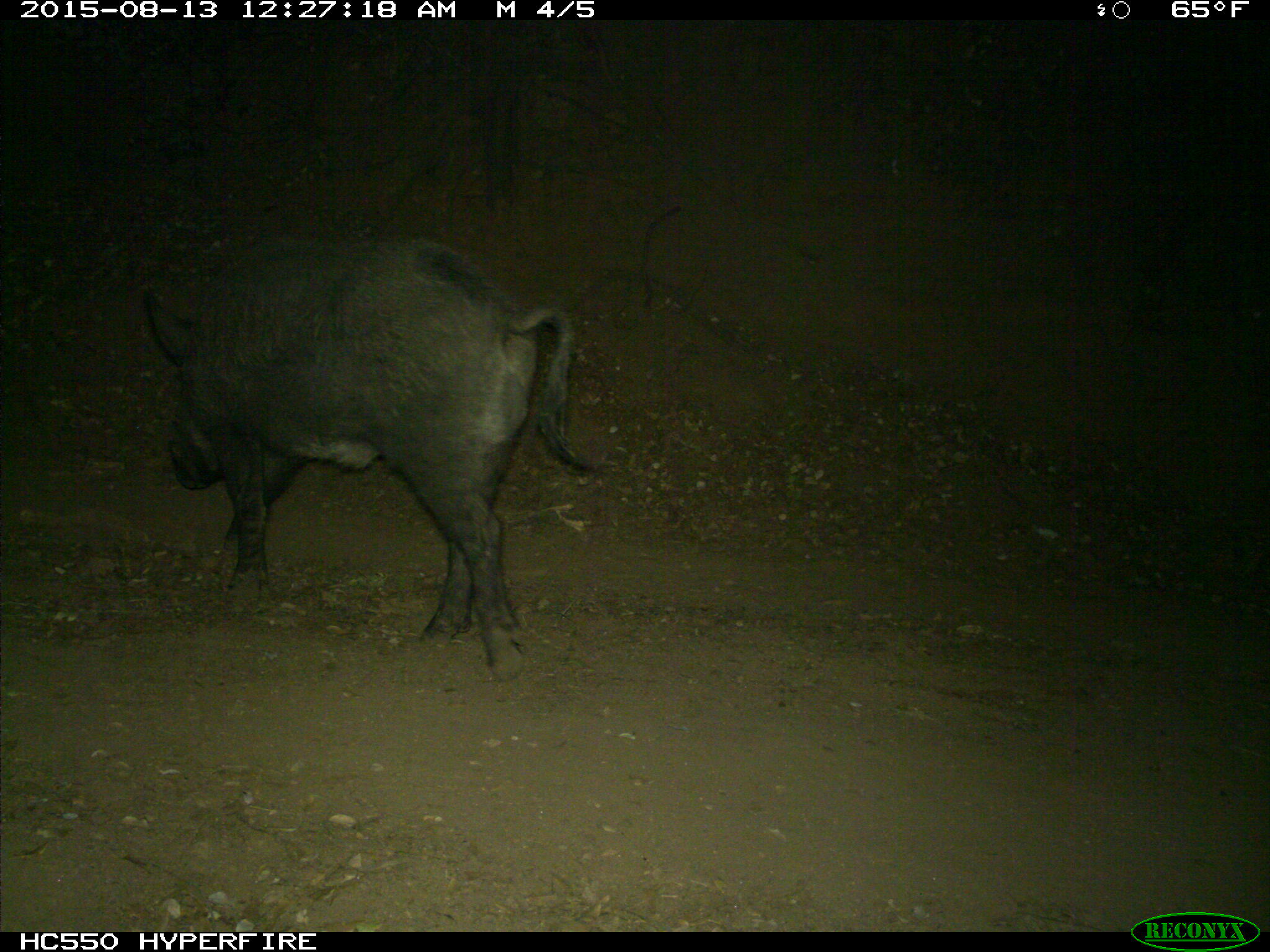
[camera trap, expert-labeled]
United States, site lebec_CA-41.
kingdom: Animalia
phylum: Chordata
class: Mammalia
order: Artiodactyla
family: Suidae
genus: Sus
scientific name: Sus scrofa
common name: wild boar